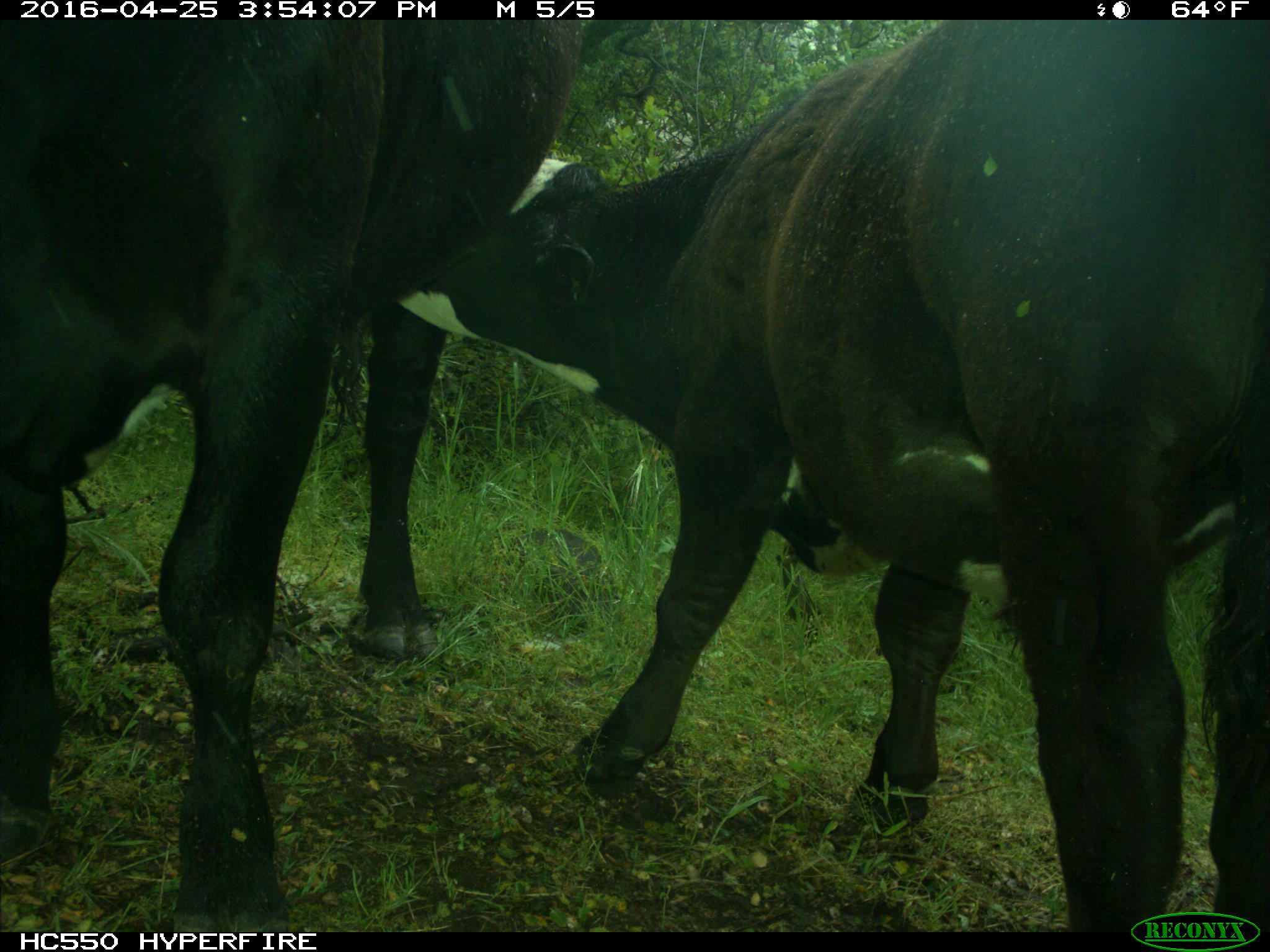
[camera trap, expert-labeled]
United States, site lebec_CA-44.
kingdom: Animalia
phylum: Chordata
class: Mammalia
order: Artiodactyla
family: Bovidae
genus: Bos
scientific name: Bos taurus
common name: domestic cow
Bos taurus (domestic cow).